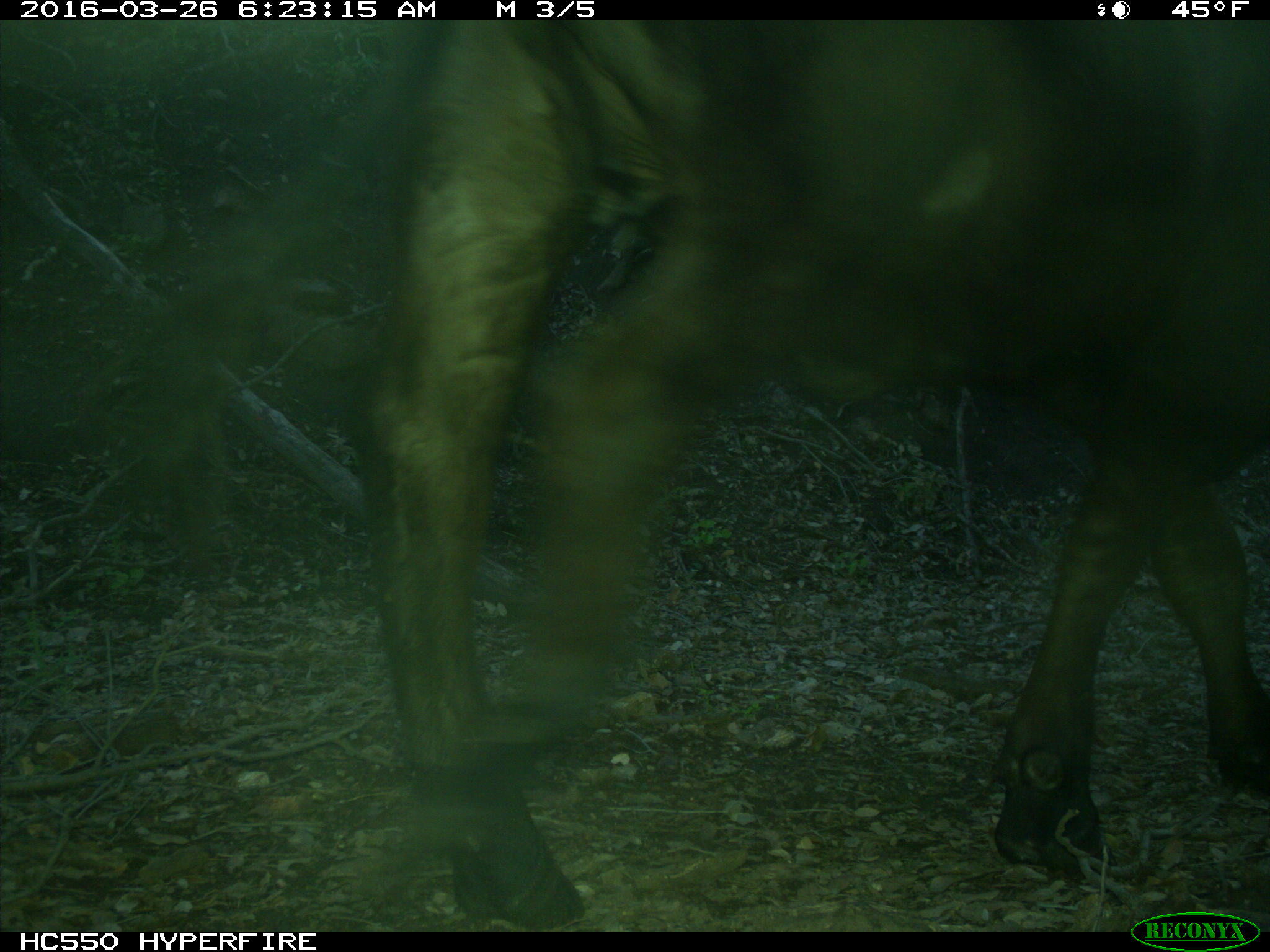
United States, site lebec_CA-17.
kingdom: Animalia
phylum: Chordata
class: Mammalia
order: Artiodactyla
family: Bovidae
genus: Bos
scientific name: Bos taurus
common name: domestic cow